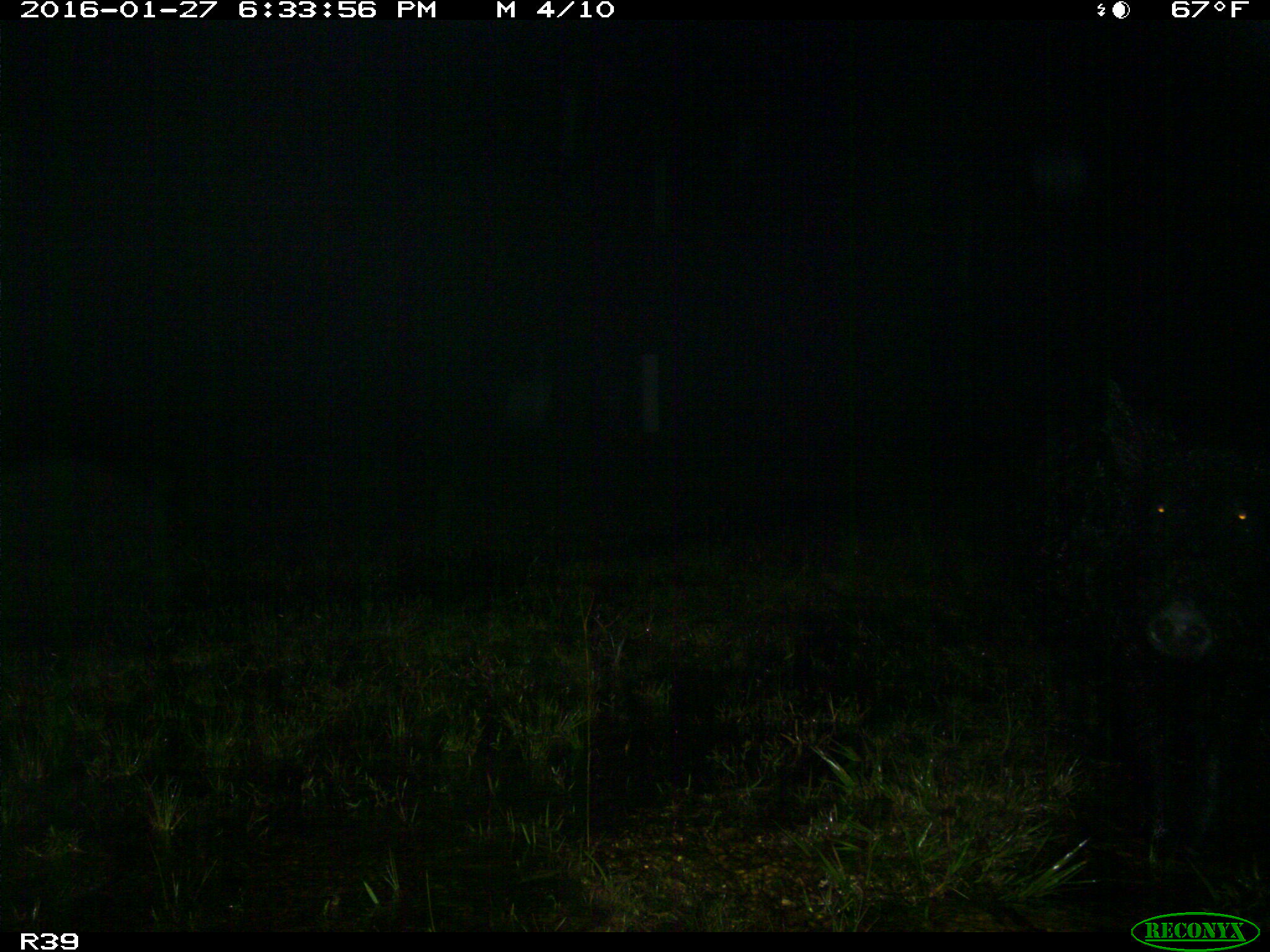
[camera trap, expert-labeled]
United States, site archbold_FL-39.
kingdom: Animalia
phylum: Chordata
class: Mammalia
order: Artiodactyla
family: Suidae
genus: Sus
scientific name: Sus scrofa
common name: wild boar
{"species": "Sus scrofa (wild boar)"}